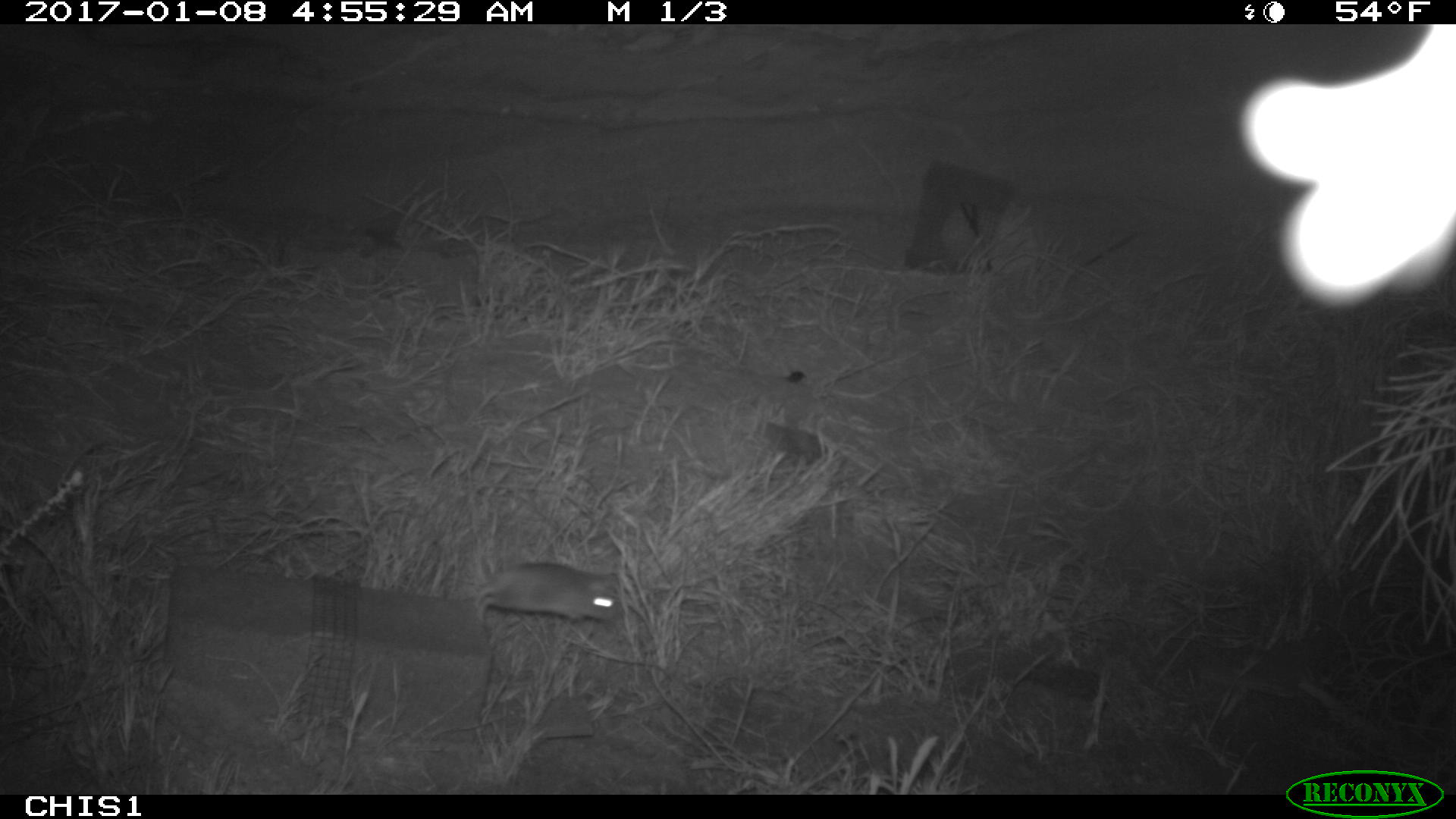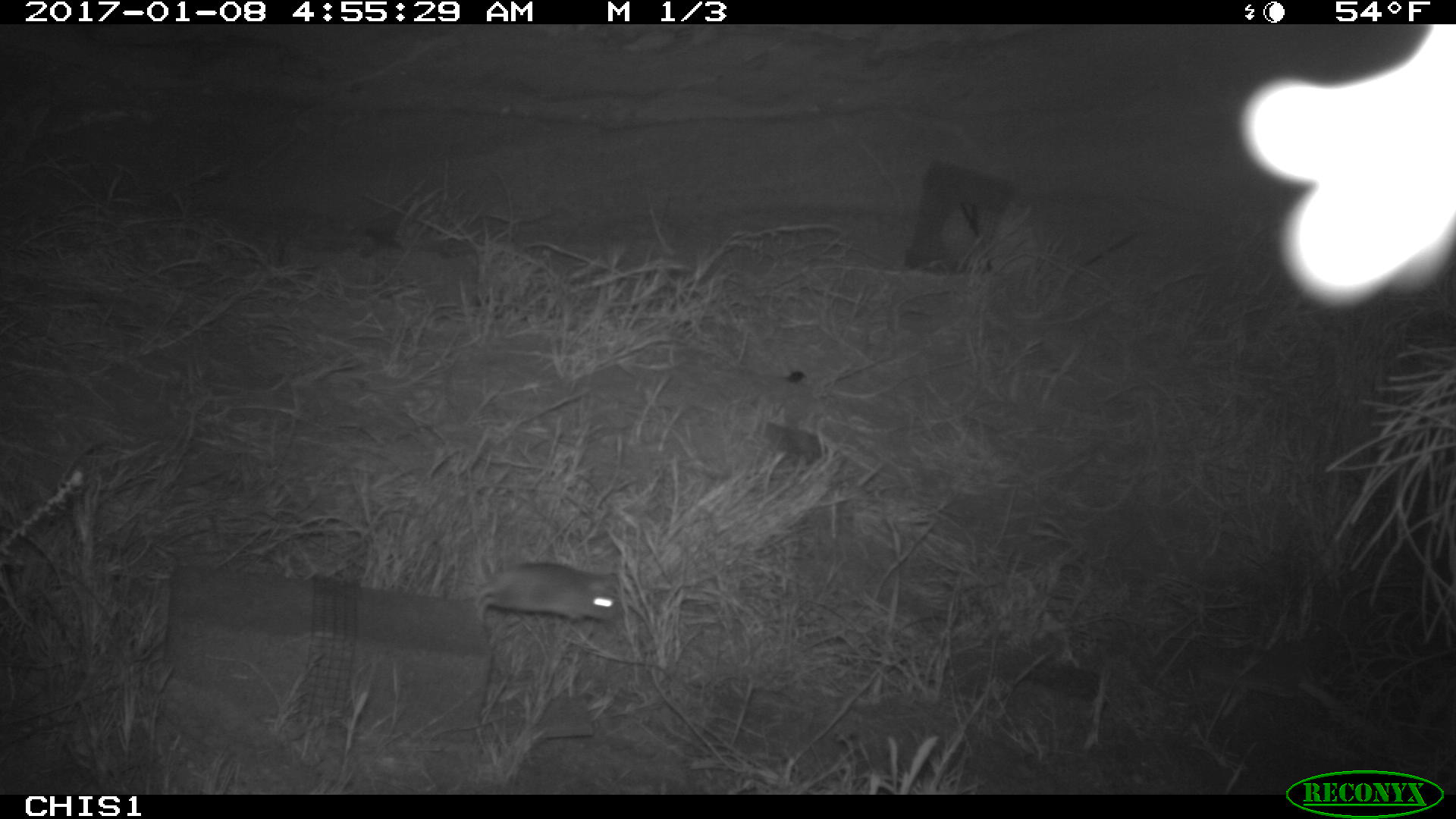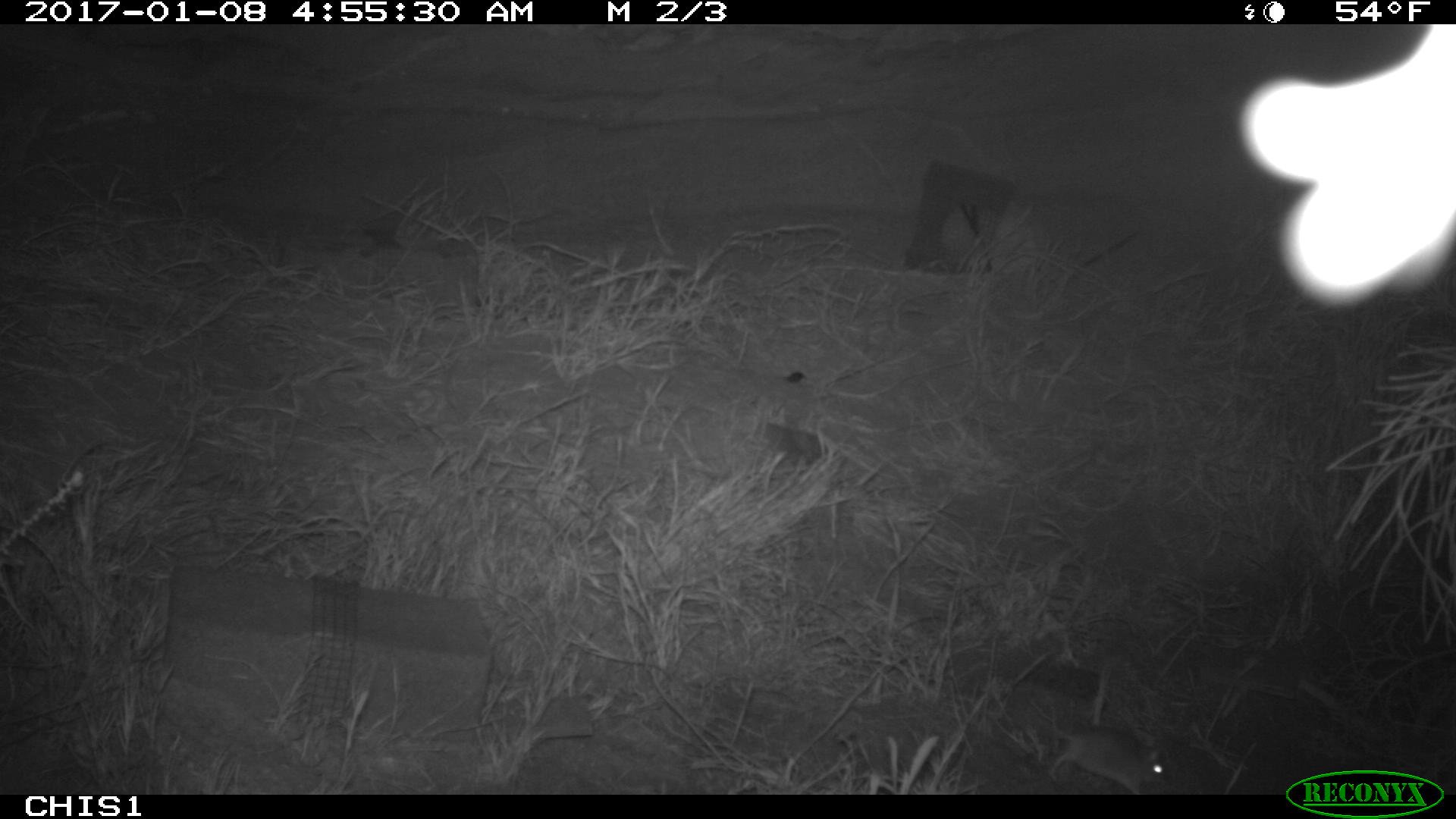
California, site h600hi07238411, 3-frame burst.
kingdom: Animalia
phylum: Chordata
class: Mammalia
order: Rodentia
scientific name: Rodentia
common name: rodent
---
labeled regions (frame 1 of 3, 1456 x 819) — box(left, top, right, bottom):
rodent: box(472, 562, 622, 620)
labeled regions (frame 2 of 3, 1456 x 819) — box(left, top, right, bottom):
rodent: box(472, 562, 624, 621)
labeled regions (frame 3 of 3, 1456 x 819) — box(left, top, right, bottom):
rodent: box(1046, 726, 1172, 792)